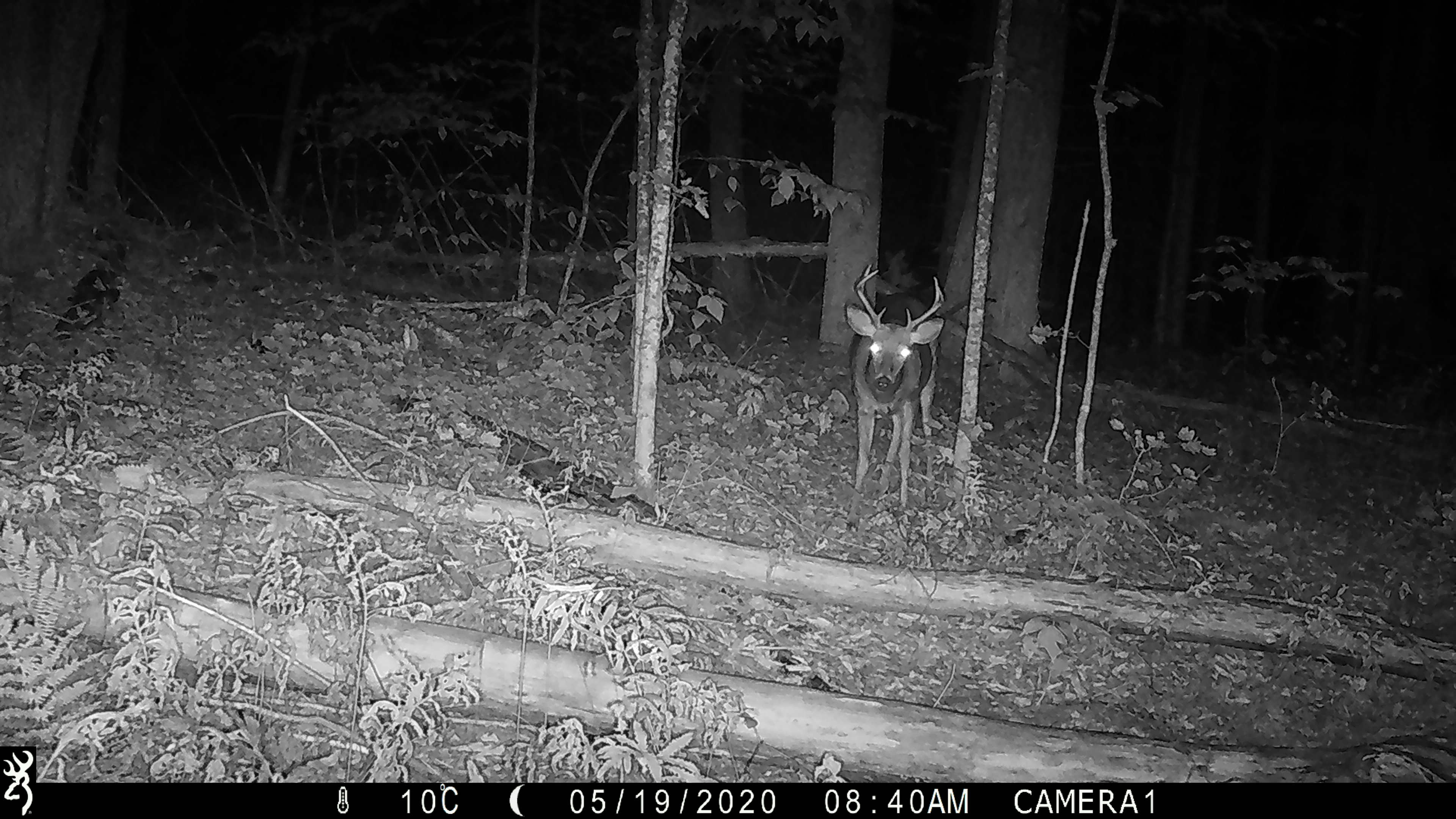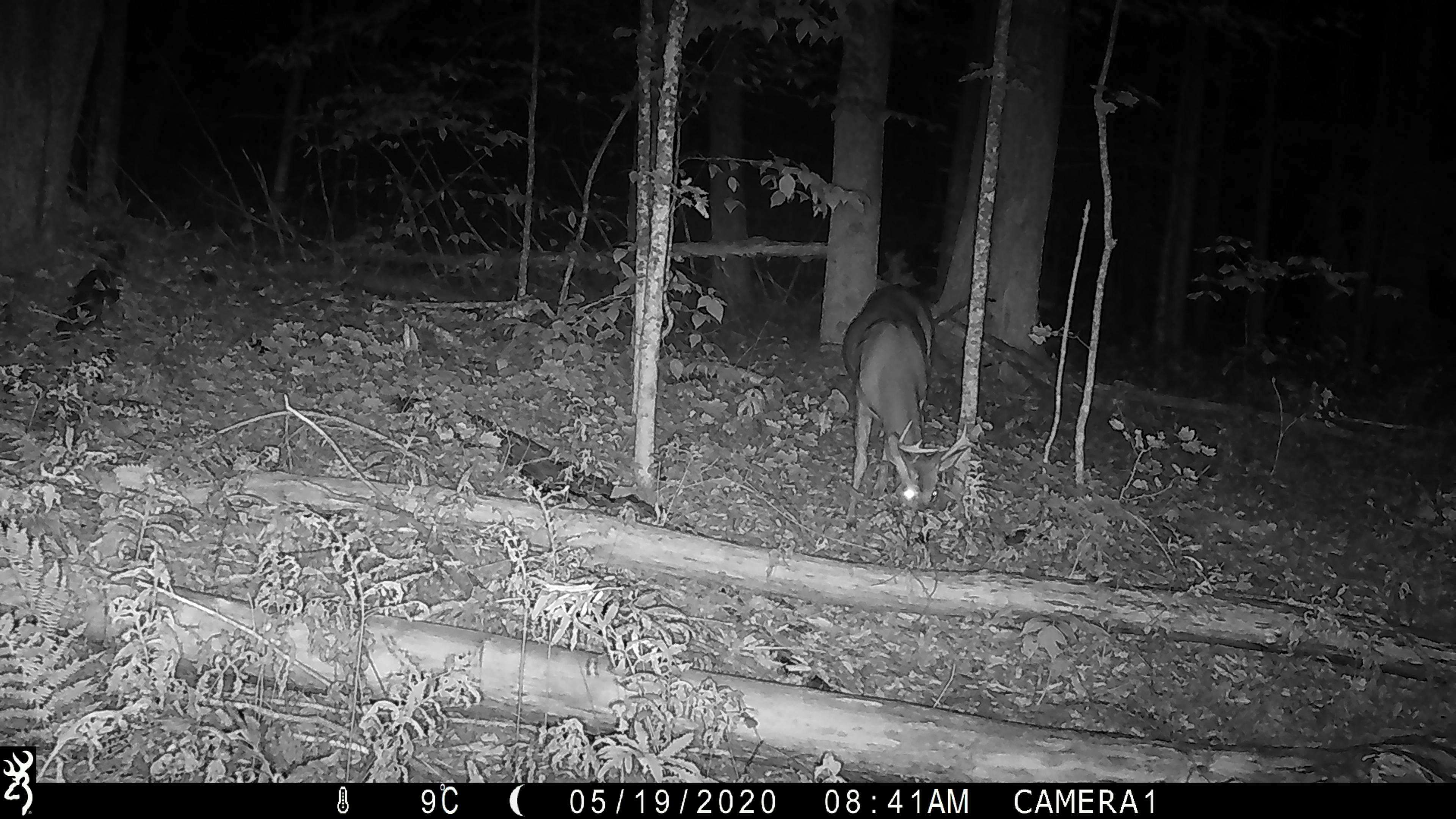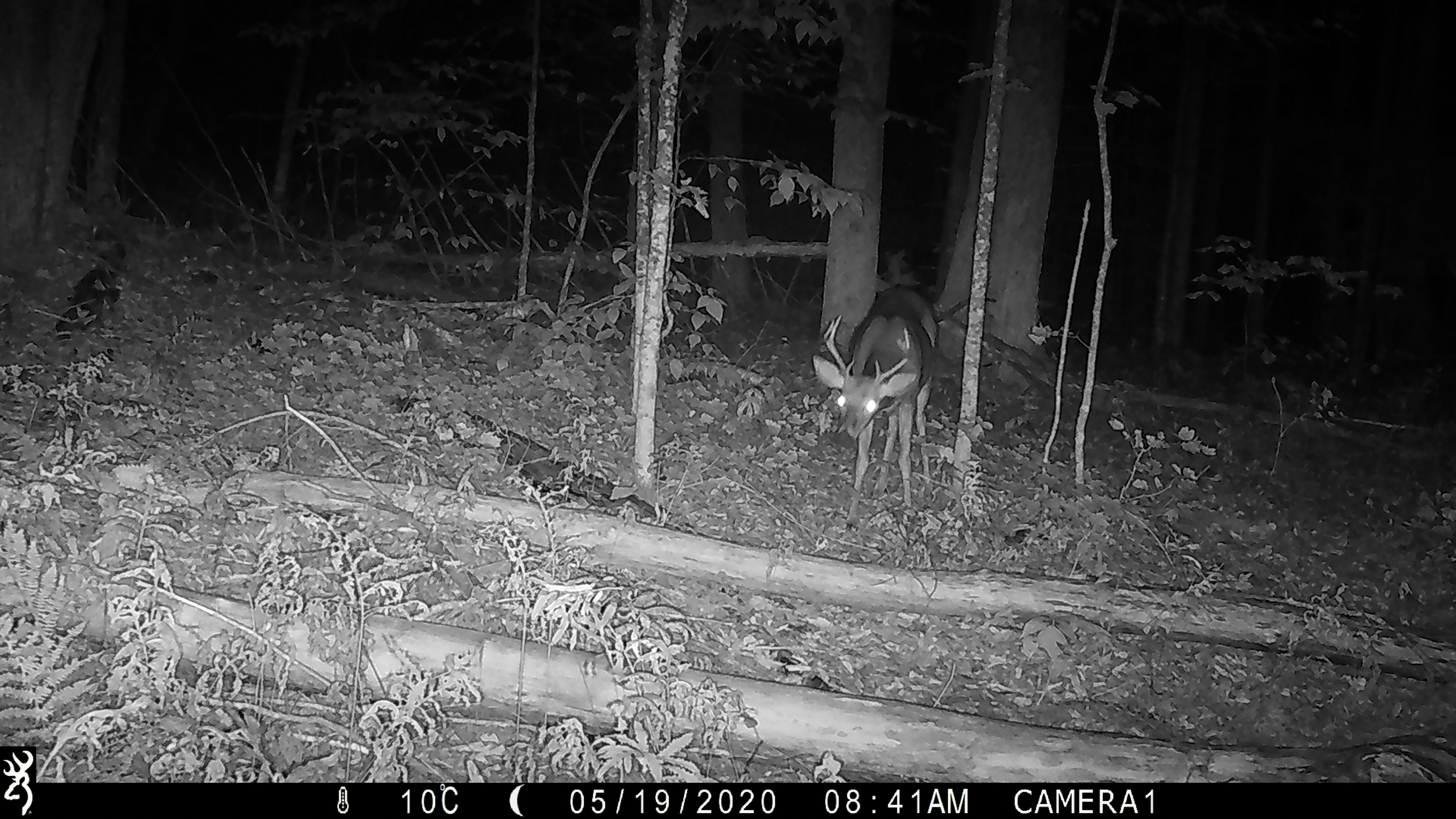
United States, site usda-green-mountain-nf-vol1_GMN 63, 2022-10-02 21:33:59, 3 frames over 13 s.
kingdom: Animalia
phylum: Chordata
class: Mammalia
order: Artiodactyla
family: Cervidae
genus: Odocoileus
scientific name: Odocoileus virginianus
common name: white-tailed deer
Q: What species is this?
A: White-tailed deer (Odocoileus virginianus).